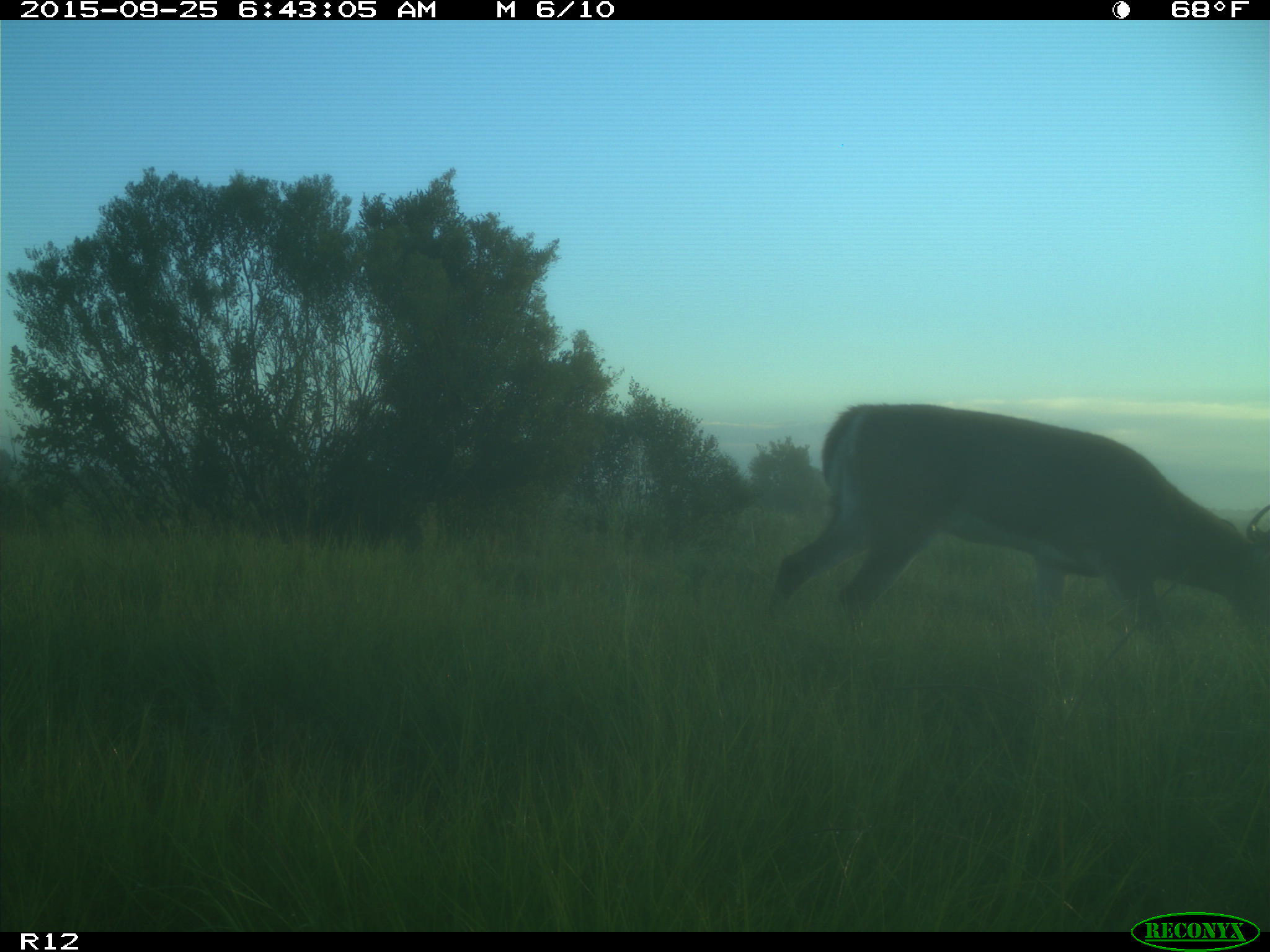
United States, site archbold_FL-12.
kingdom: Animalia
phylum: Chordata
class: Mammalia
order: Artiodactyla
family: Cervidae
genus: Odocoileus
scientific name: Odocoileus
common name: deer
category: unidentified deer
Unidentified deer (deer) (Odocoileus).